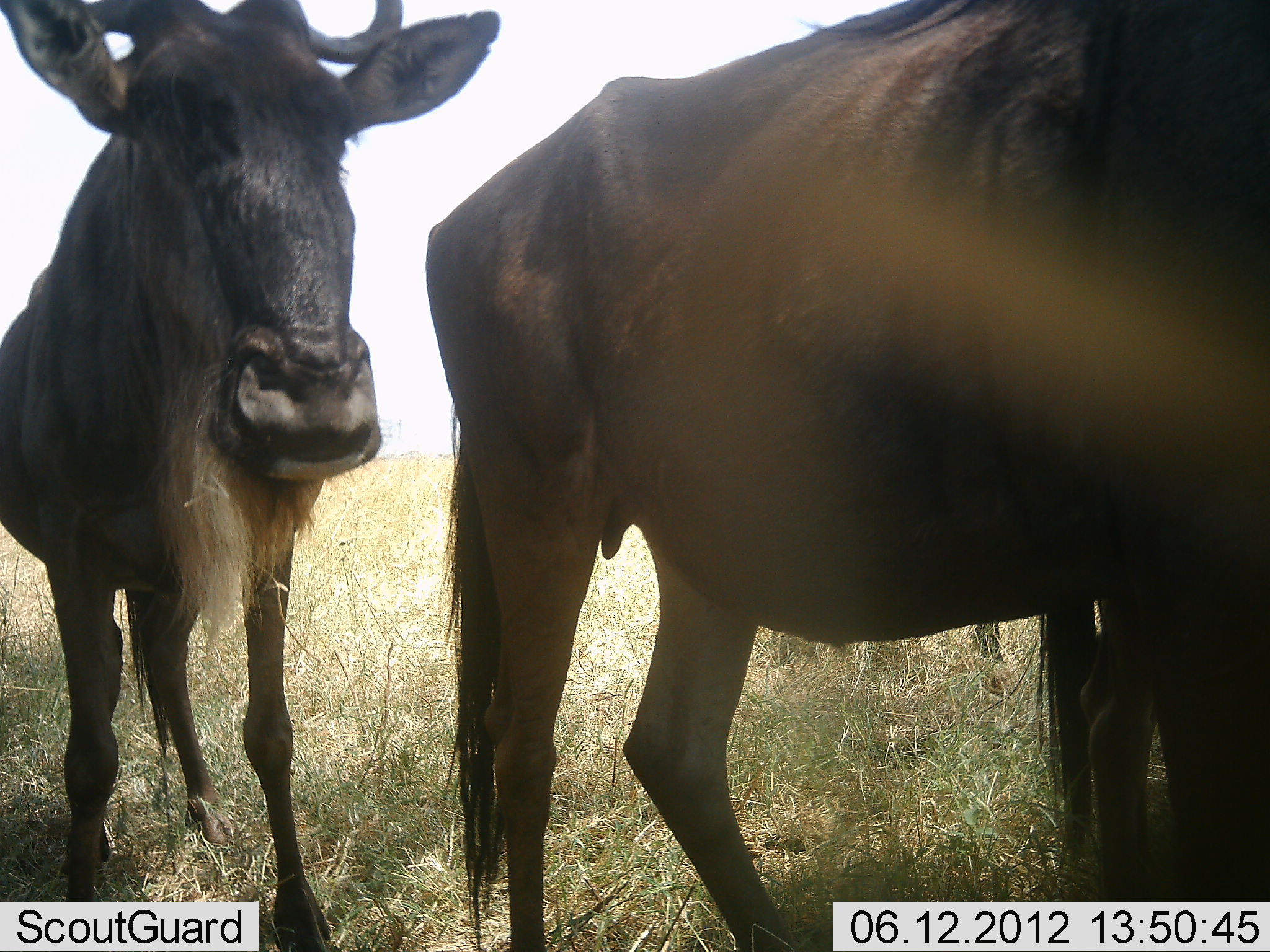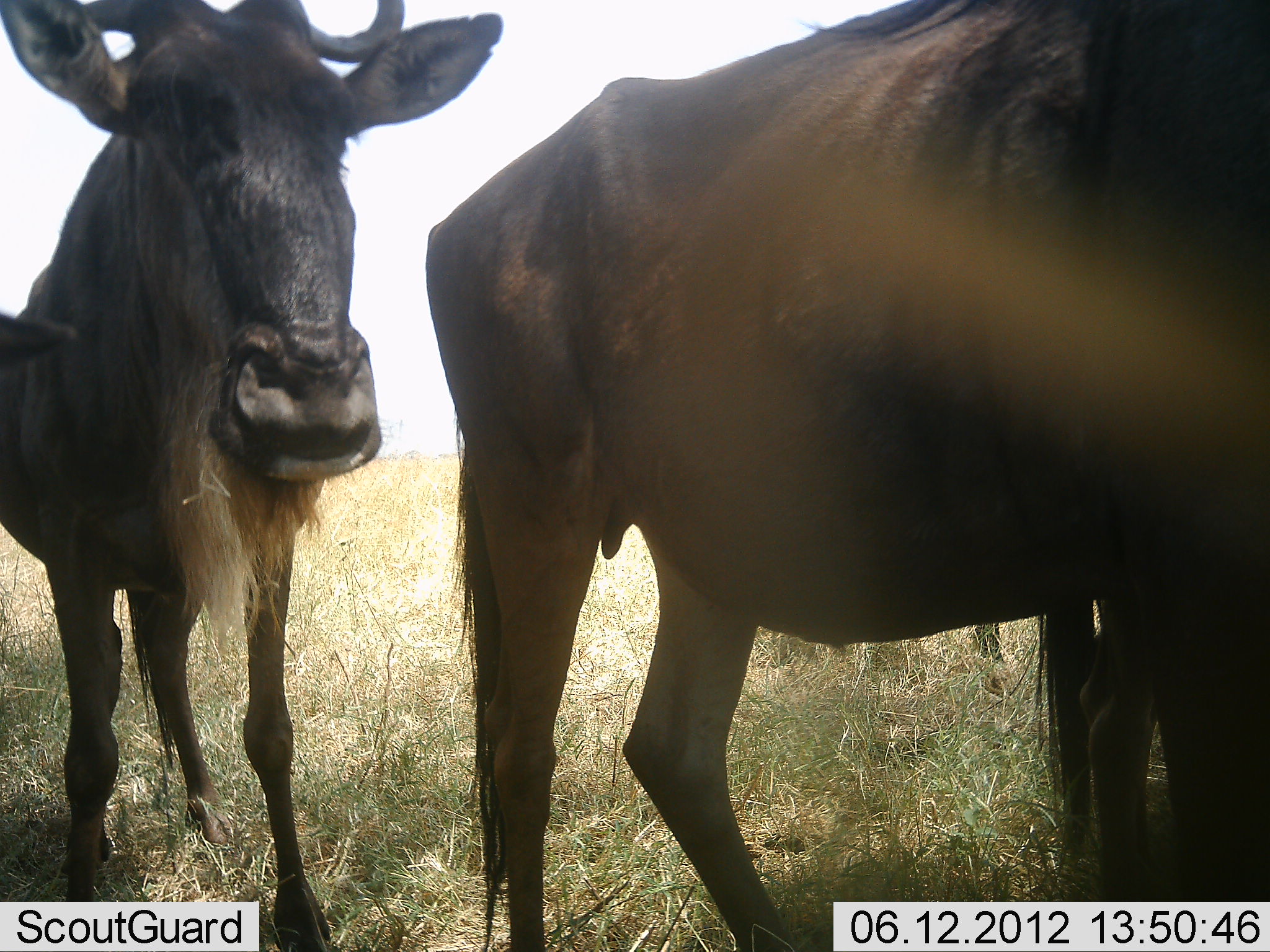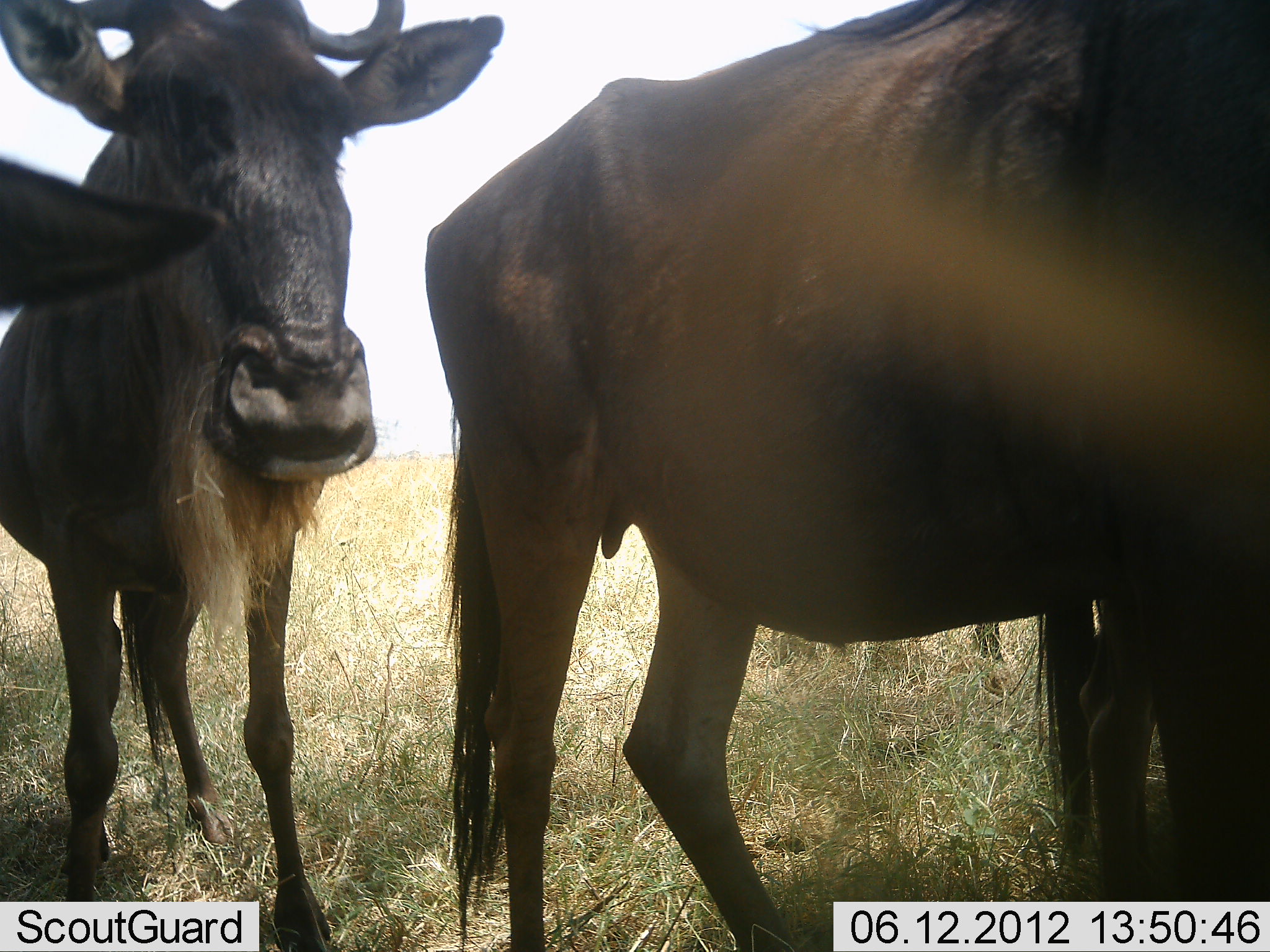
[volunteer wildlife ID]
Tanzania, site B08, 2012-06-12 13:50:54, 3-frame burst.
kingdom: Animalia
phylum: Chordata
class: Mammalia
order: Artiodactyla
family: Bovidae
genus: Connochaetes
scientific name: Connochaetes taurinus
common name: blue wildebeest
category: wildebeest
Wildebeest (blue wildebeest) (Connochaetes taurinus), count 4. Behavior (volunteer vote fractions): standing 80%, resting 10%, moving 20%, interacting 10%. Young present (vote fraction): 0%. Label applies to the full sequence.